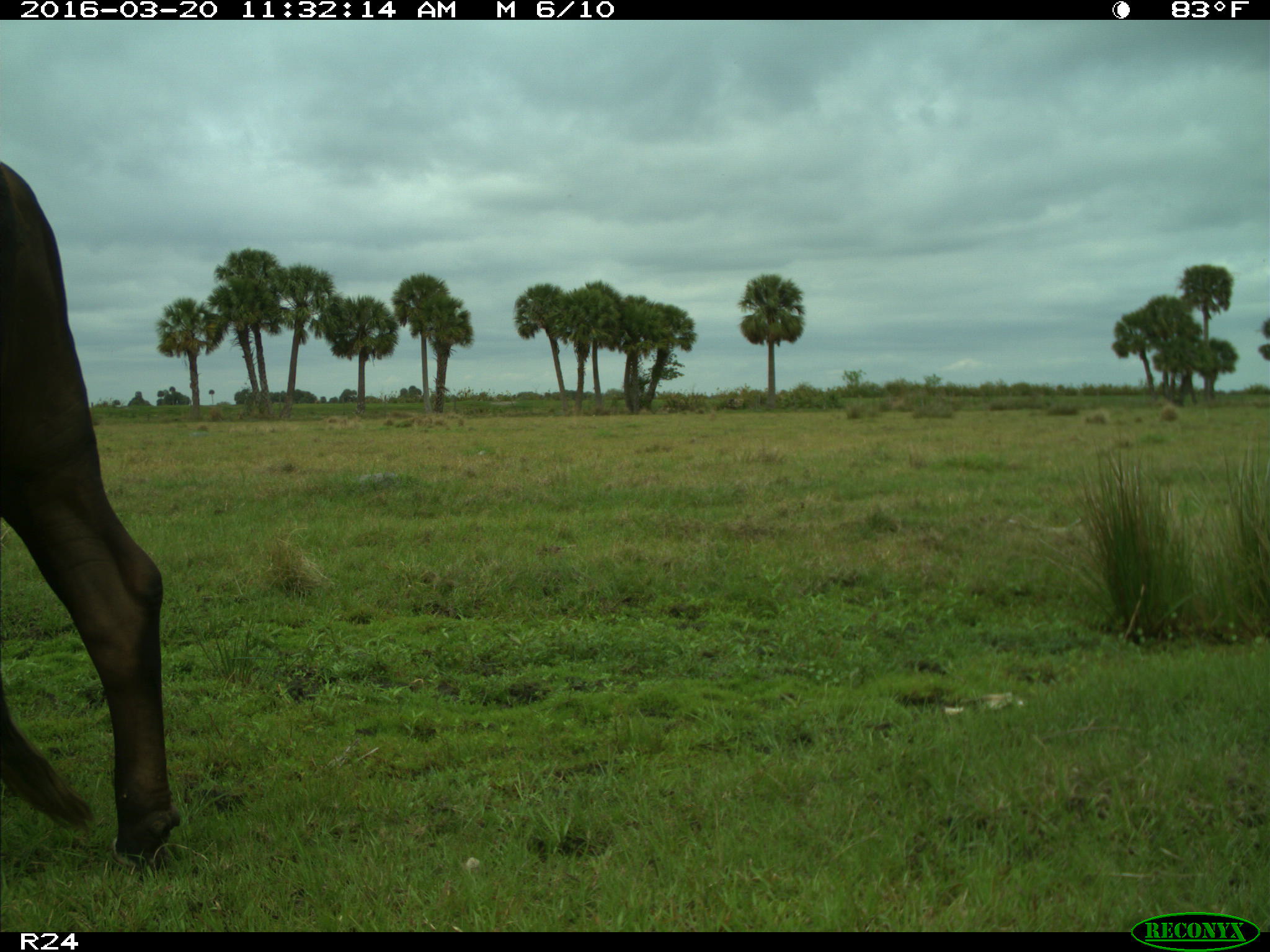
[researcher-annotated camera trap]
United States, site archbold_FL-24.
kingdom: Animalia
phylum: Chordata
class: Mammalia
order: Artiodactyla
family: Bovidae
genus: Bos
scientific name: Bos taurus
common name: domestic cow